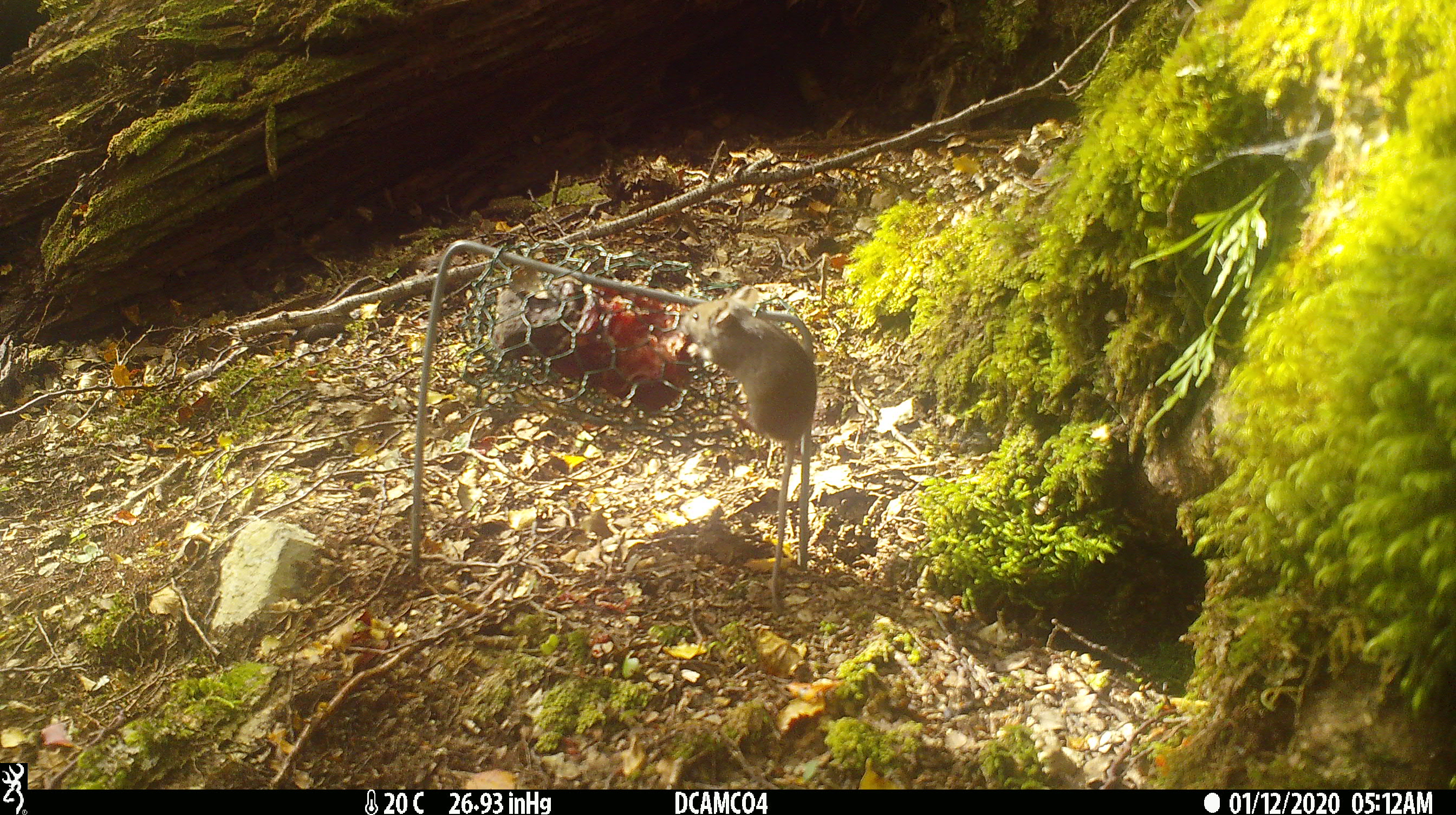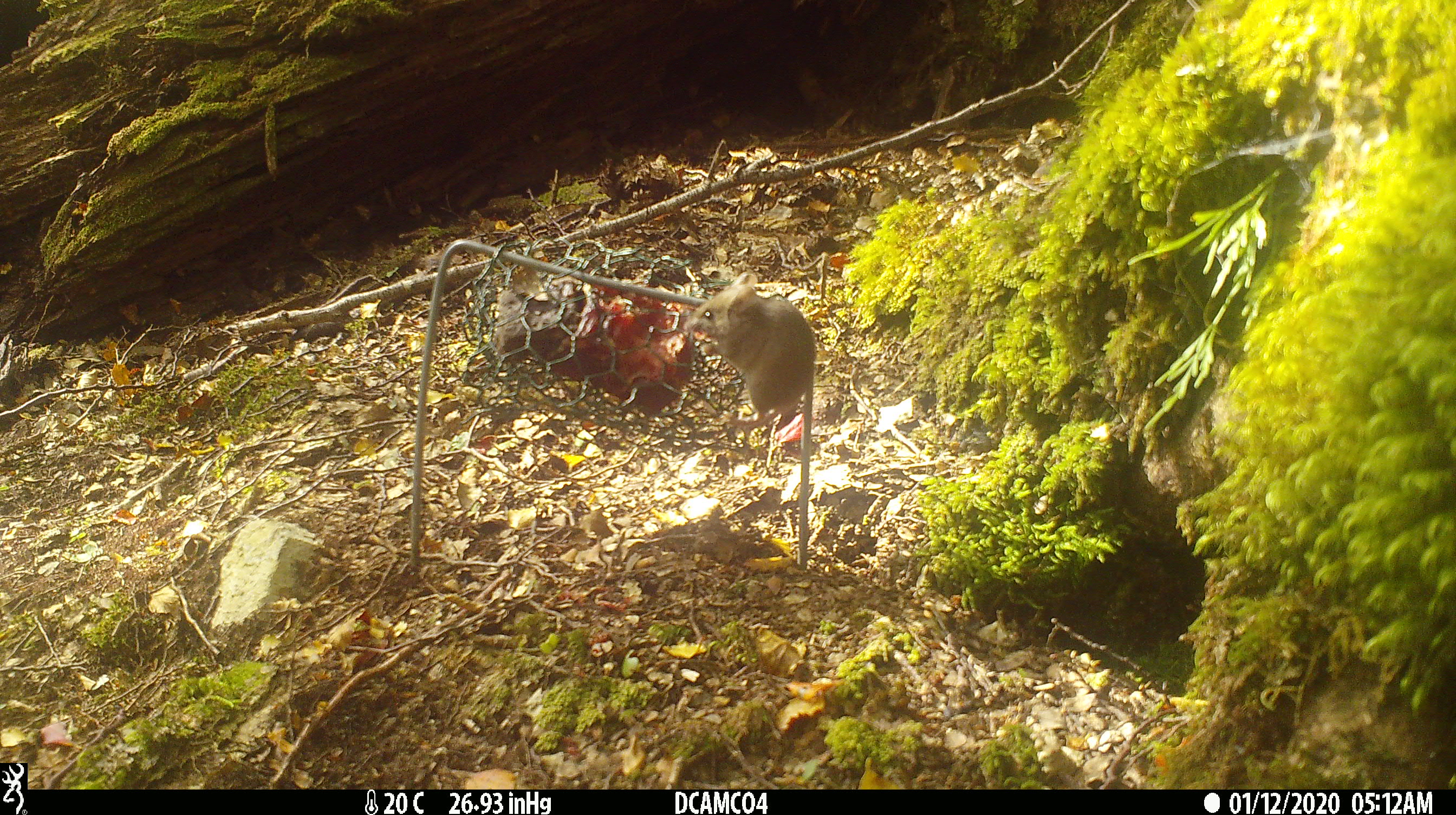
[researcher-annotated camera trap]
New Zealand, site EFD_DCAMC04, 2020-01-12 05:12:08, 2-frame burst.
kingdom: Animalia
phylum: Chordata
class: Mammalia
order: Rodentia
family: Muridae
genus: Mus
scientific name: Mus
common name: mouse